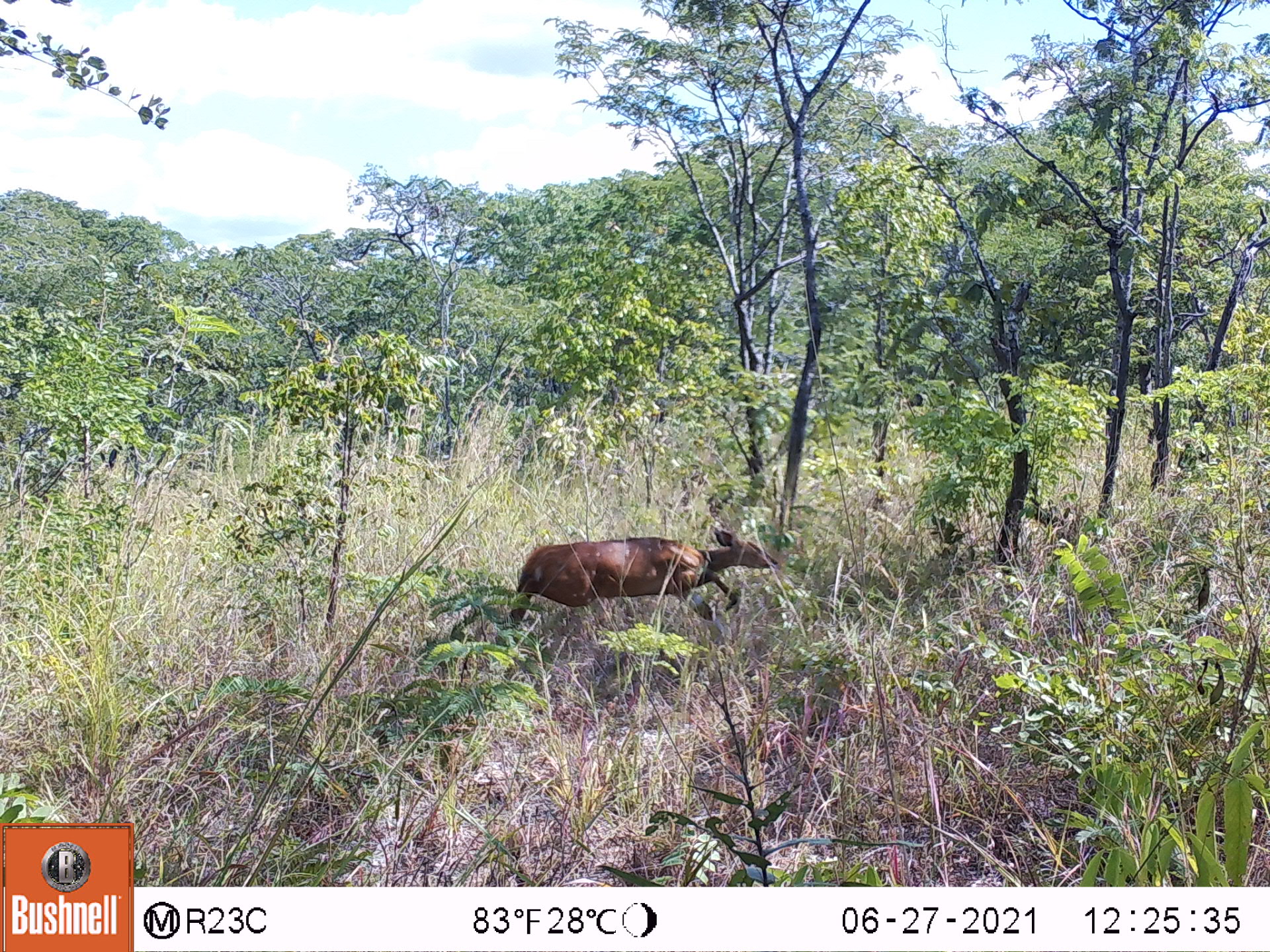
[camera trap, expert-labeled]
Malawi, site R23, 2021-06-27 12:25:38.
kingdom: Animalia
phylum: Chordata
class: Mammalia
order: Artiodactyla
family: Bovidae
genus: Tragelaphus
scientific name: Tragelaphus sylvaticus sylvaticus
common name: cape bushbuck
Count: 1.